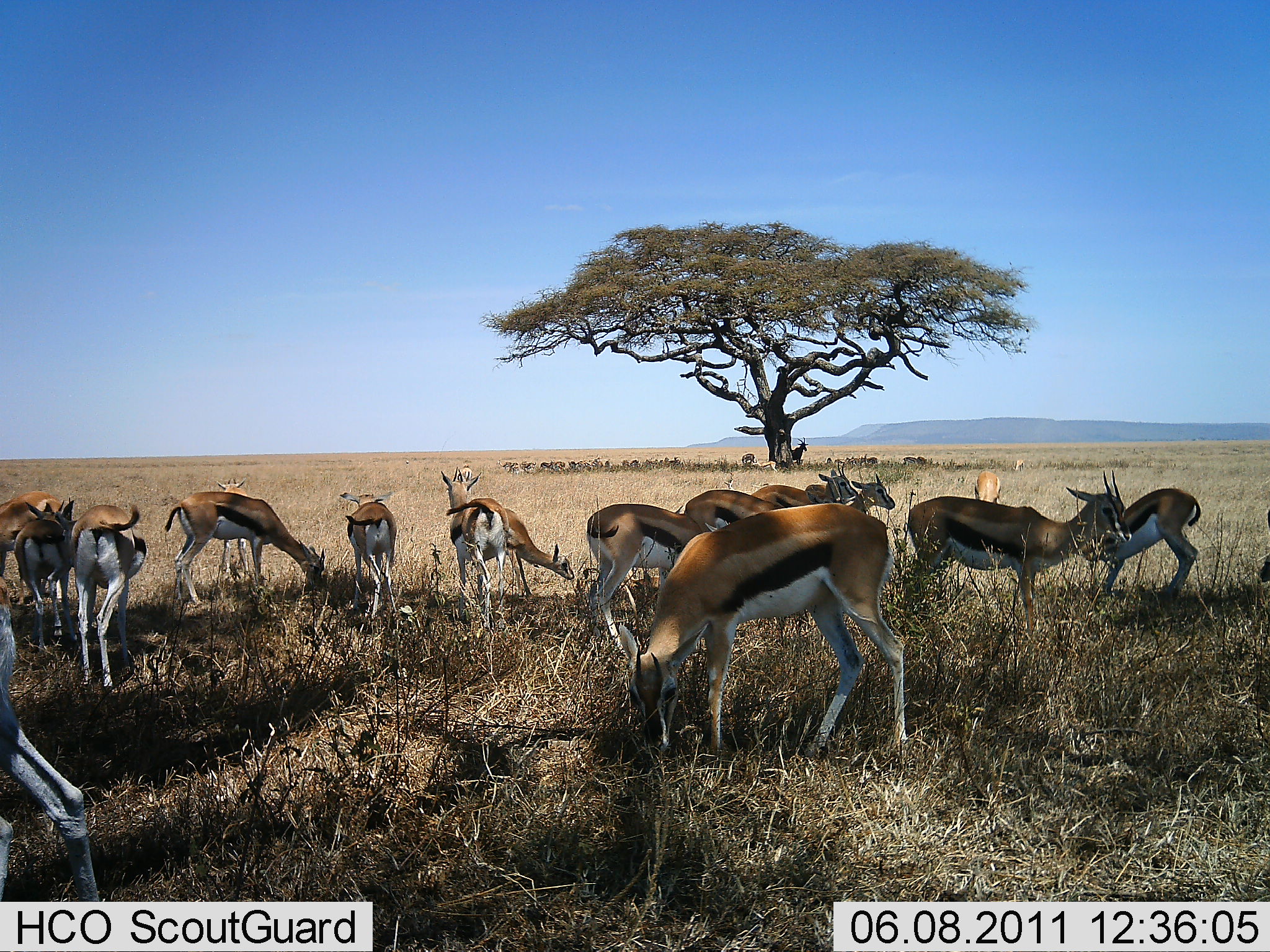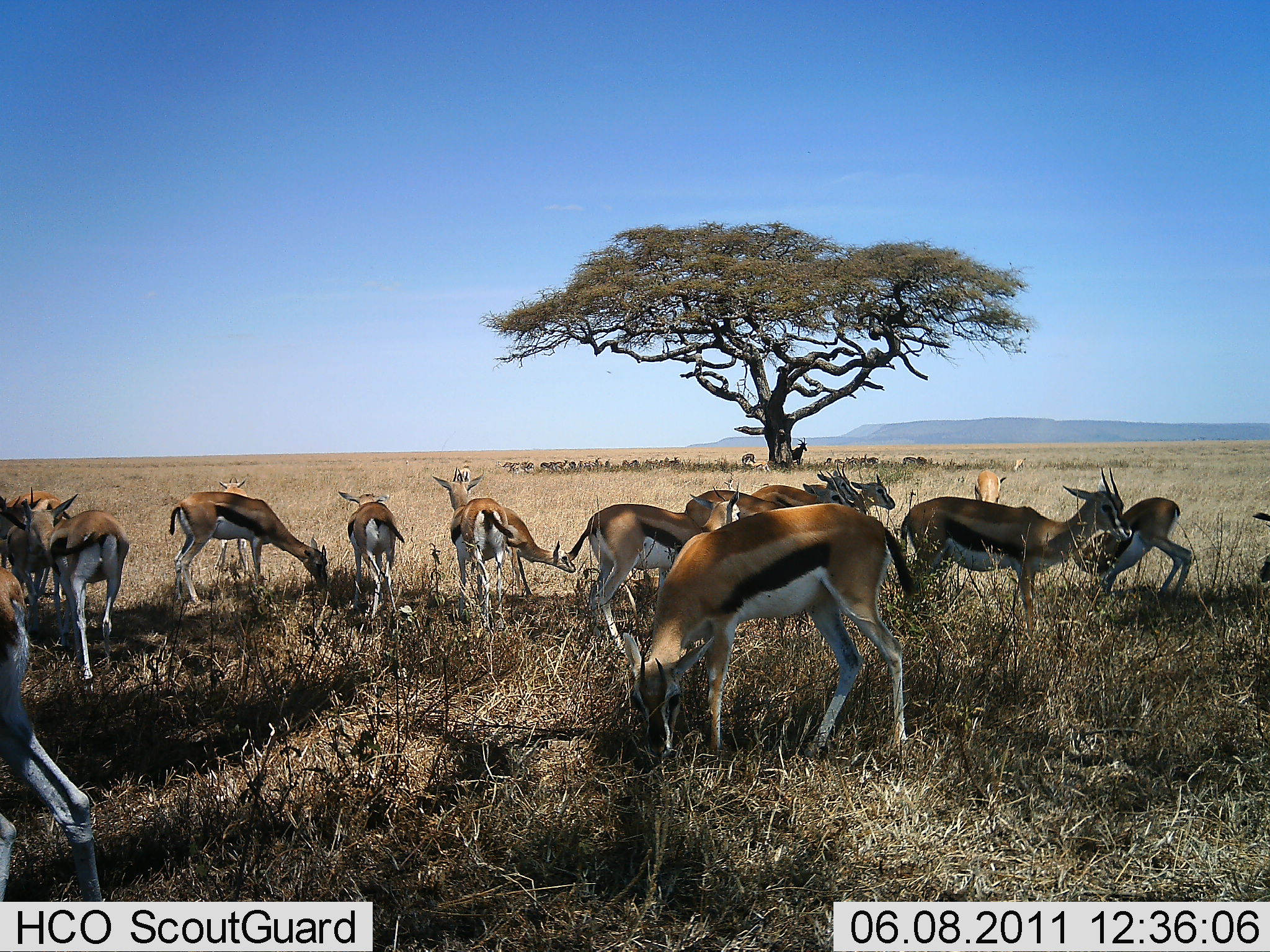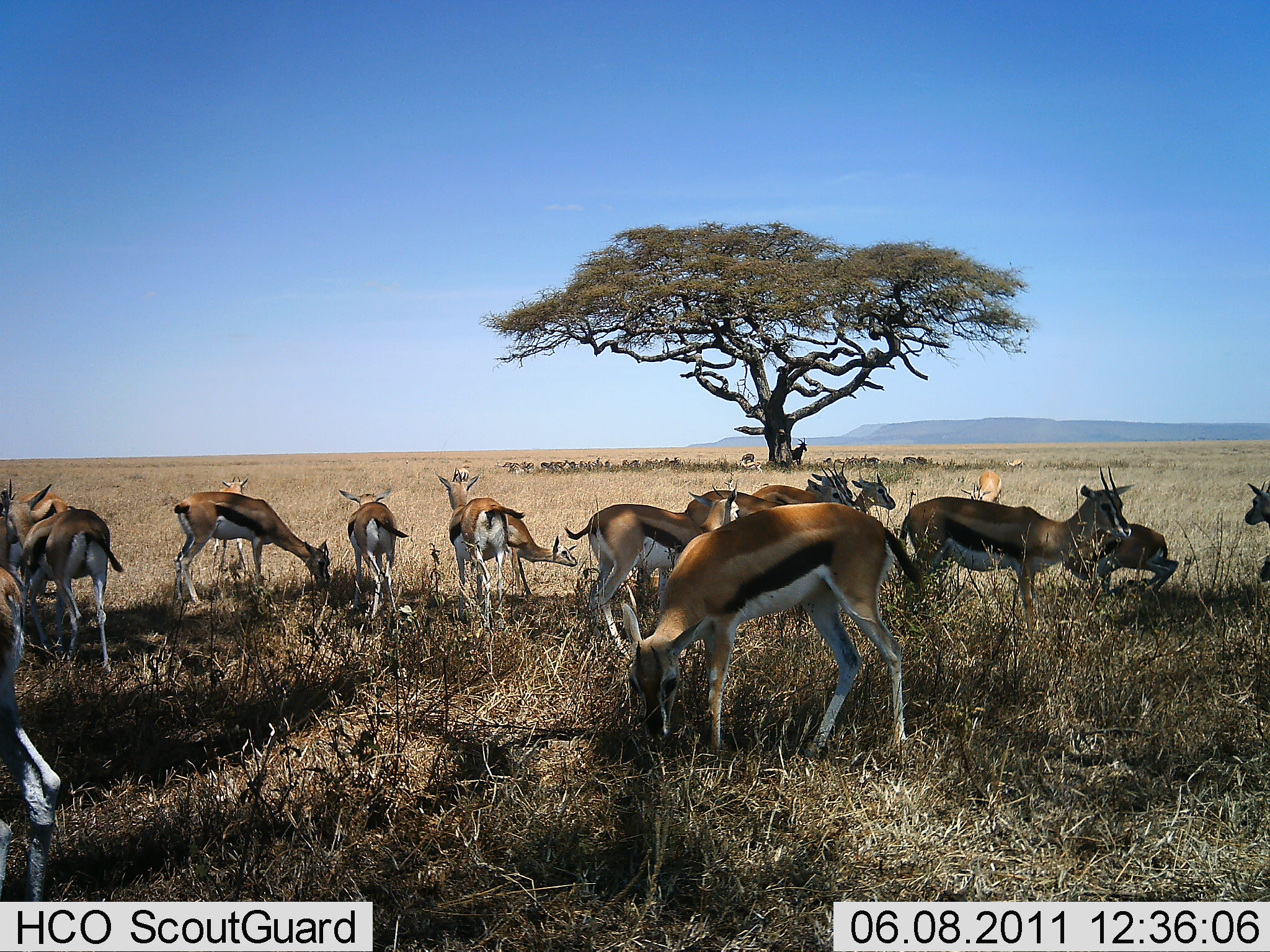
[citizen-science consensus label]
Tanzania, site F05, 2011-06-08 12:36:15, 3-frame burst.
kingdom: Animalia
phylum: Chordata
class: Mammalia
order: Artiodactyla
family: Bovidae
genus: Eudorcas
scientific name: Eudorcas thomsonii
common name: thomson's gazelle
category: gazellethomsons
Gazellethomsons (thomson's gazelle) (Eudorcas thomsonii), count 11-50. Behavior (volunteer vote fractions): standing 45%, resting 9%, moving 27%, interacting 18%. Young present (vote fraction): 9%. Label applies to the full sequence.